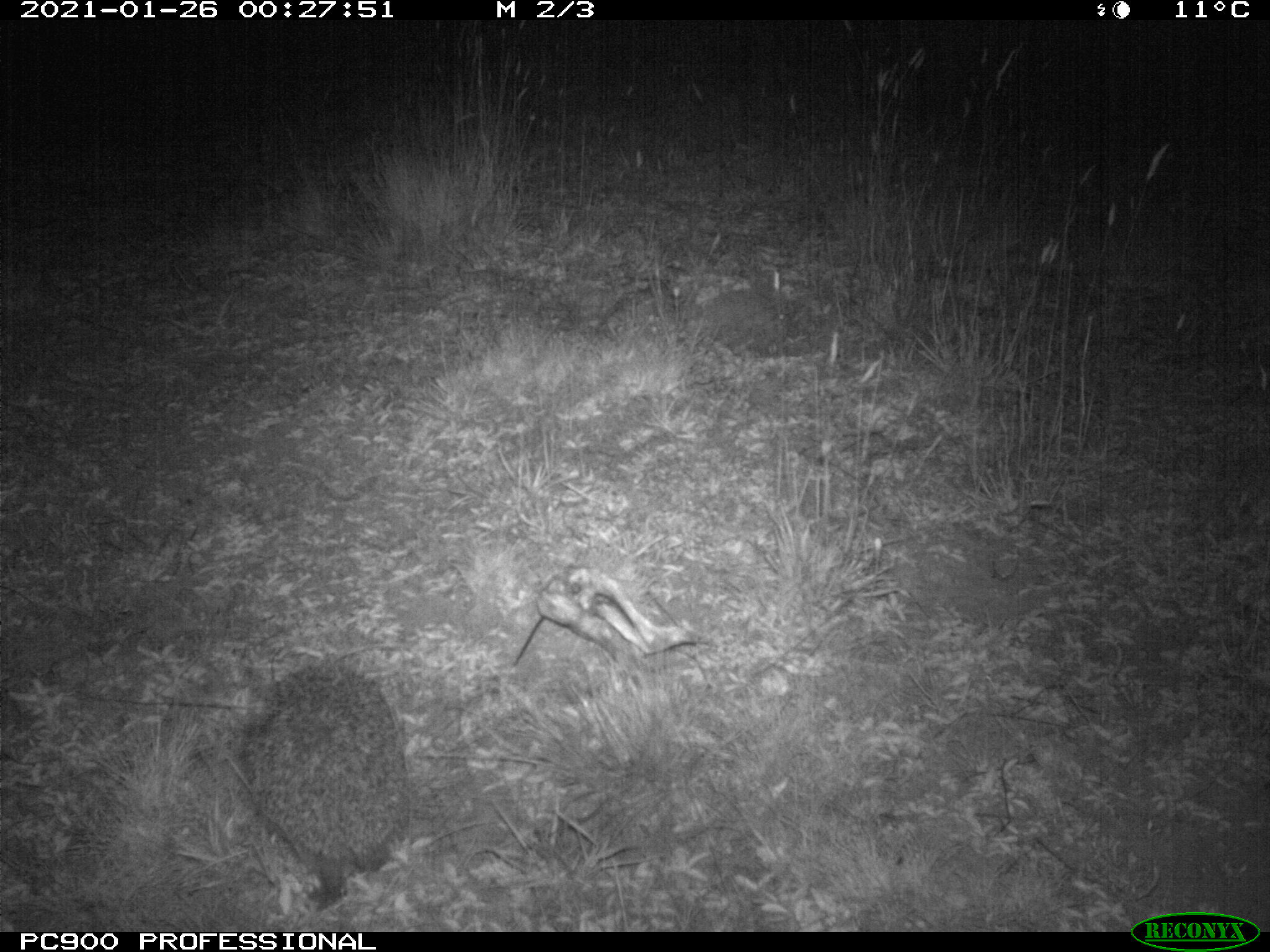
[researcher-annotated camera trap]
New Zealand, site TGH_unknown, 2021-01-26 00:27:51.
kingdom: Animalia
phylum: Chordata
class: Mammalia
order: Eulipotyphla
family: Erinaceidae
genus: Erinaceus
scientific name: Erinaceus europaeus europaeus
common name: european hedgehog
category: hedgehog